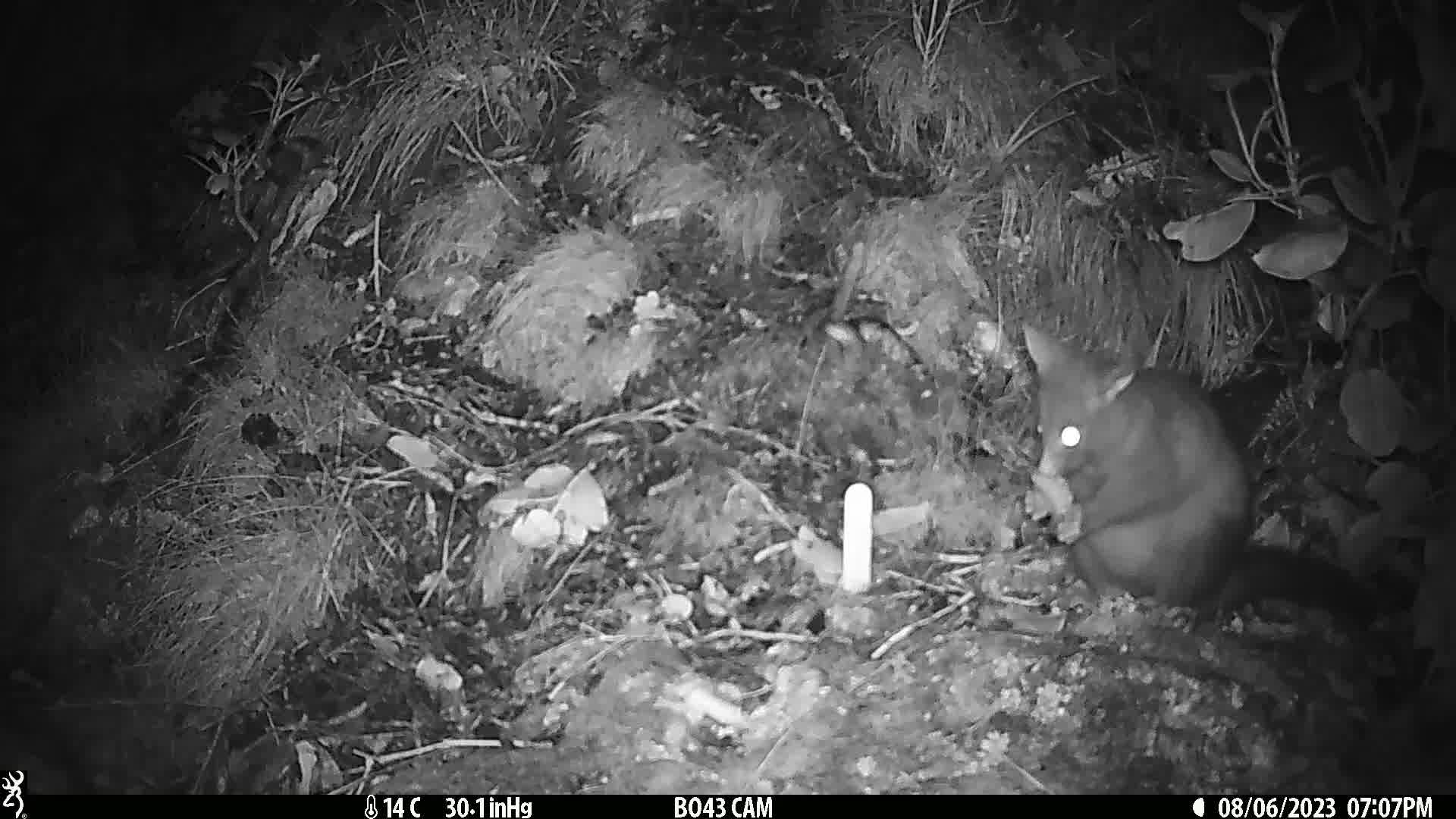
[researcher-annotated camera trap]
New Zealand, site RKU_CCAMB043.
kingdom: Animalia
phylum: Chordata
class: Mammalia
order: Diprotodontia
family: Phalangeridae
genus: Trichosurus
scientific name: Trichosurus vulpecula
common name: common brushtail possum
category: possum